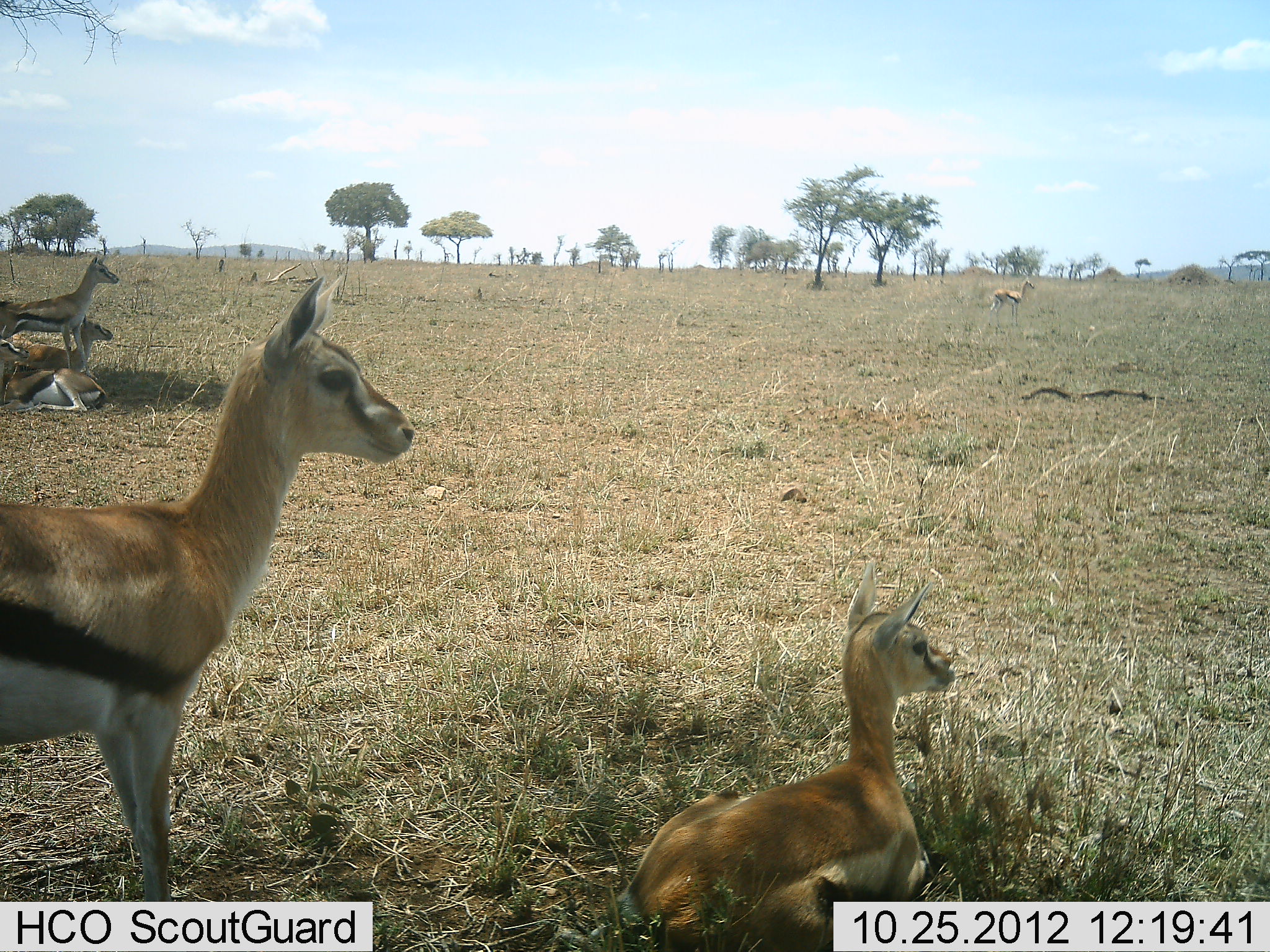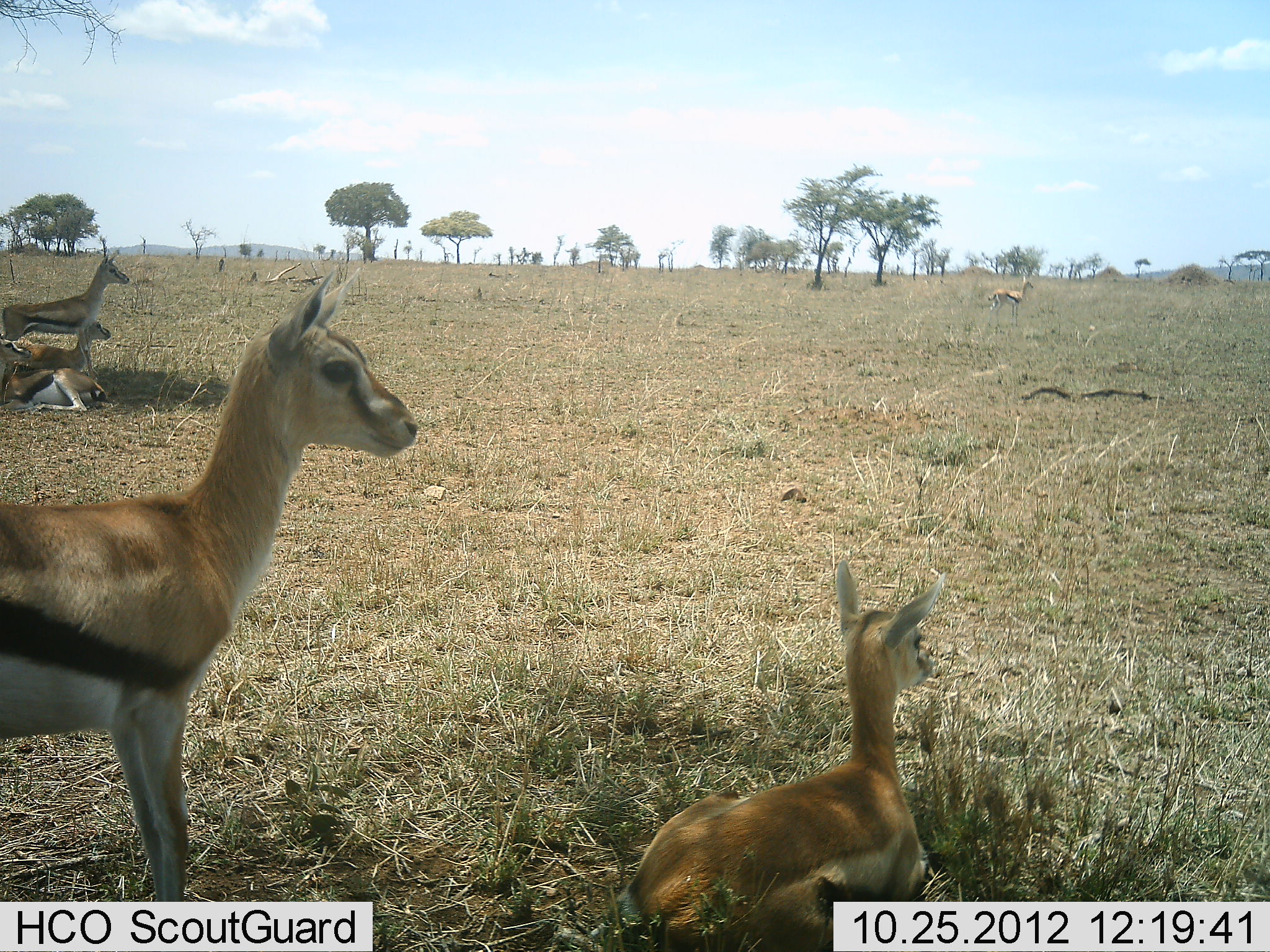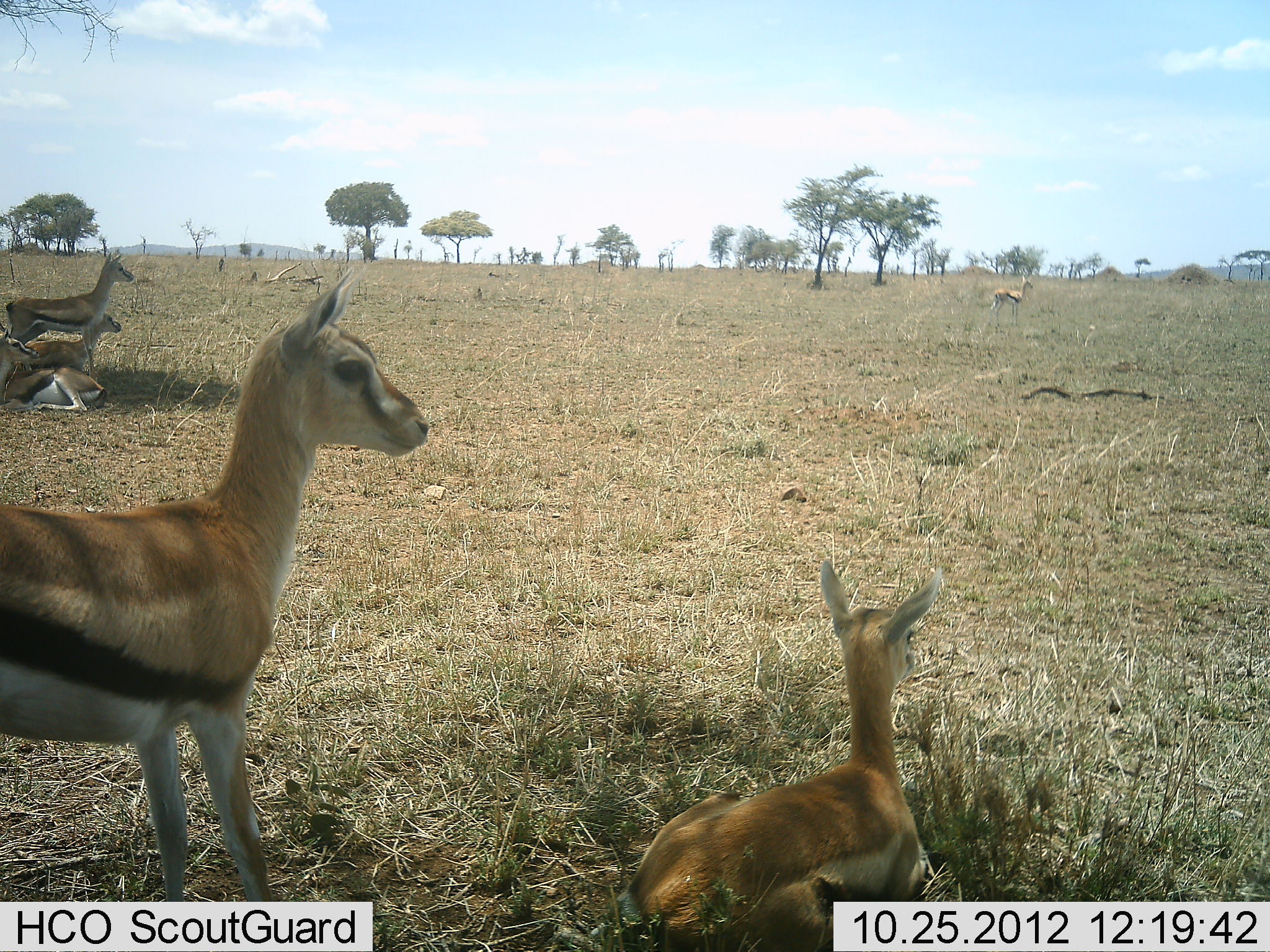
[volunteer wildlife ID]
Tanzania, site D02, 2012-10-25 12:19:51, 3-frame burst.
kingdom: Animalia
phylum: Chordata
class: Mammalia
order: Artiodactyla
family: Bovidae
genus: Eudorcas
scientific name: Eudorcas thomsonii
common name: thomson's gazelle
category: gazellethomsons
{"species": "gazellethomsons (thomson's gazelle) (Eudorcas thomsonii)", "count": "6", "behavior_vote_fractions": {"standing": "80%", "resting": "100%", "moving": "0%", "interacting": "0%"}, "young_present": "60%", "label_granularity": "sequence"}